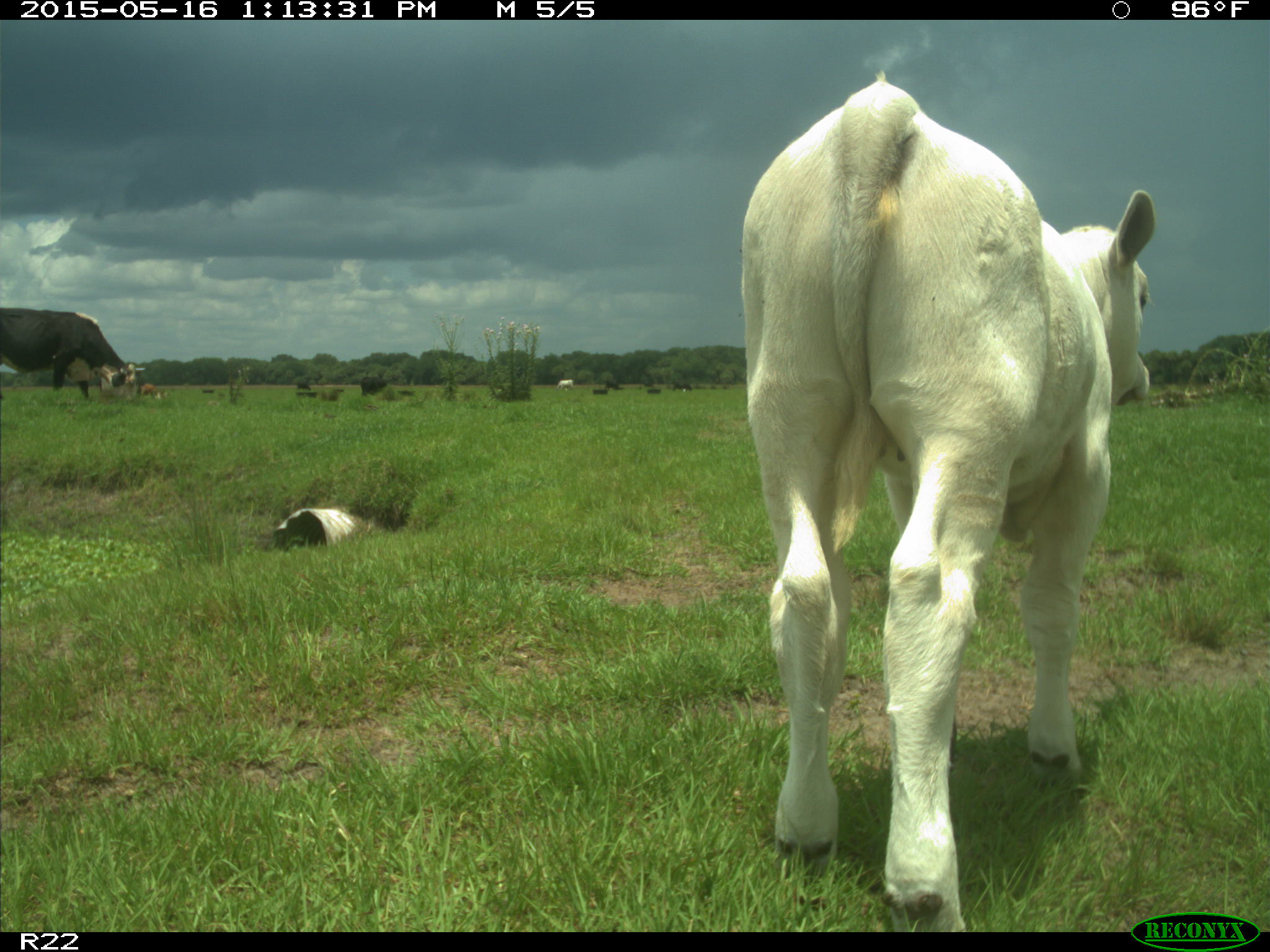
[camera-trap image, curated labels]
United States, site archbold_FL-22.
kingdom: Animalia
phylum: Chordata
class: Mammalia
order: Artiodactyla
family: Bovidae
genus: Bos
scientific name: Bos taurus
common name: domestic cow